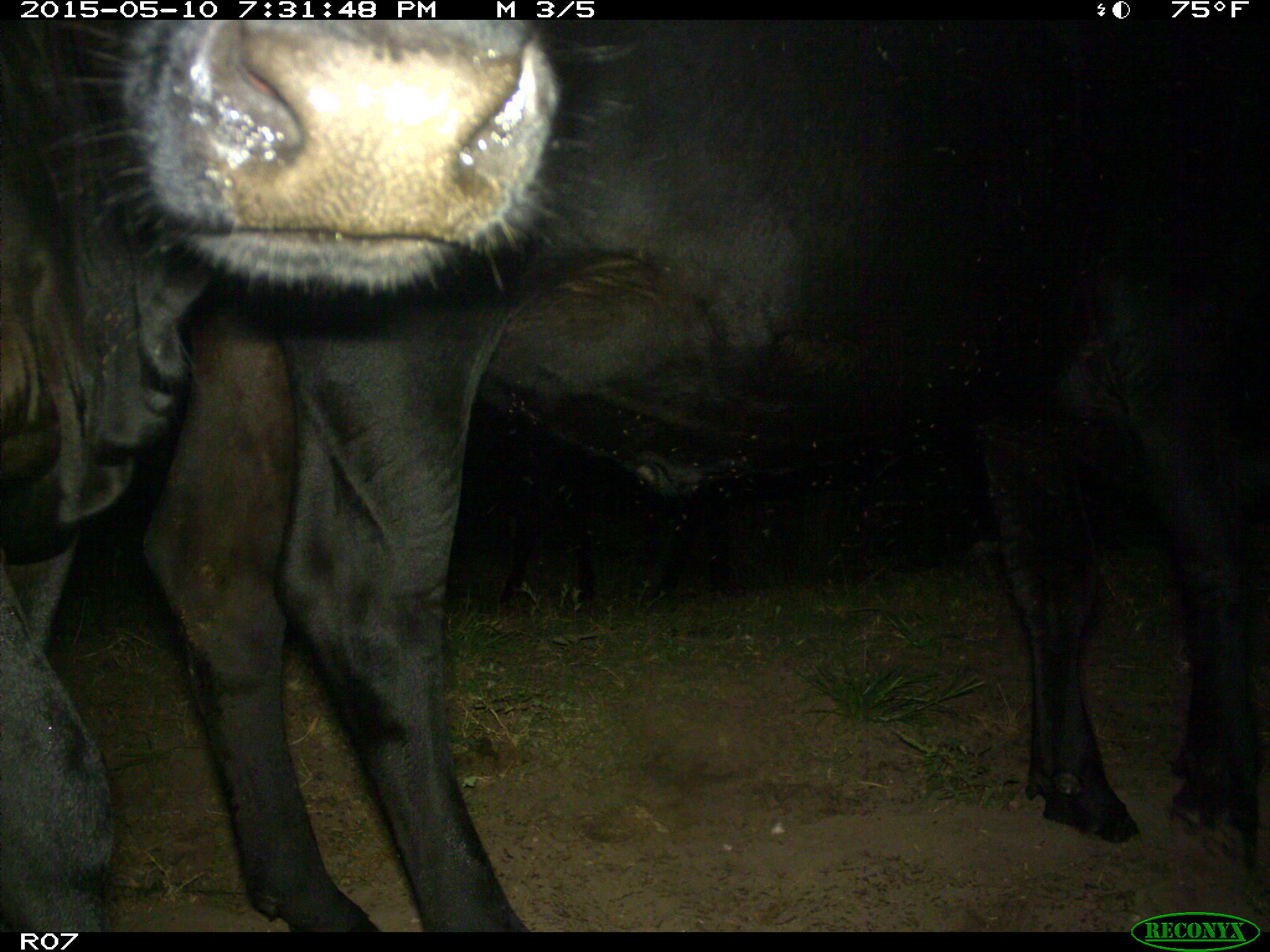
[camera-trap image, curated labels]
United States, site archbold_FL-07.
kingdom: Animalia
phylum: Chordata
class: Mammalia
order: Artiodactyla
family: Bovidae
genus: Bos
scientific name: Bos taurus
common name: domestic cow